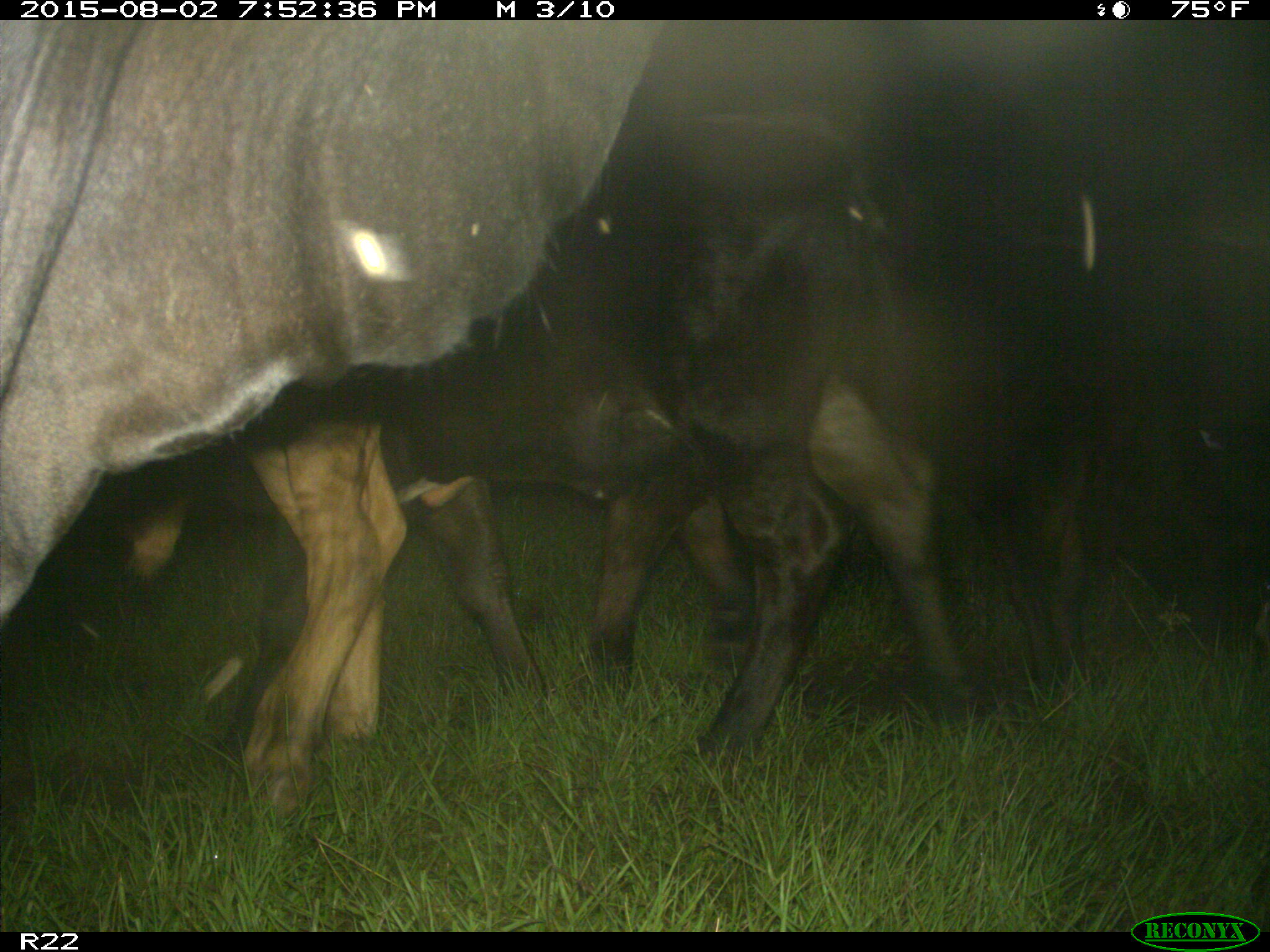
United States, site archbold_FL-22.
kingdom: Animalia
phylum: Chordata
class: Mammalia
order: Artiodactyla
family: Bovidae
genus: Bos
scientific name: Bos taurus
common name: domestic cow